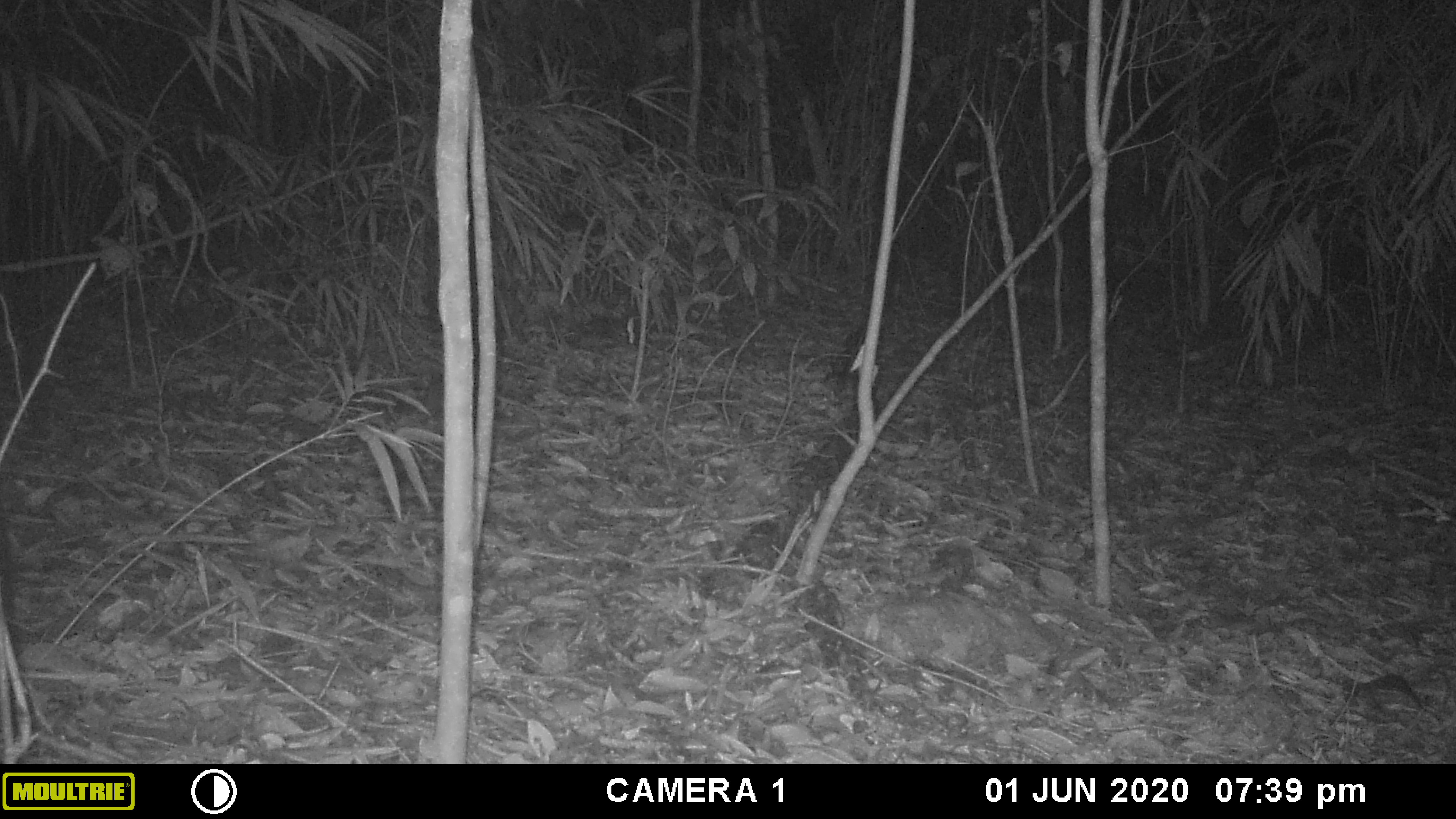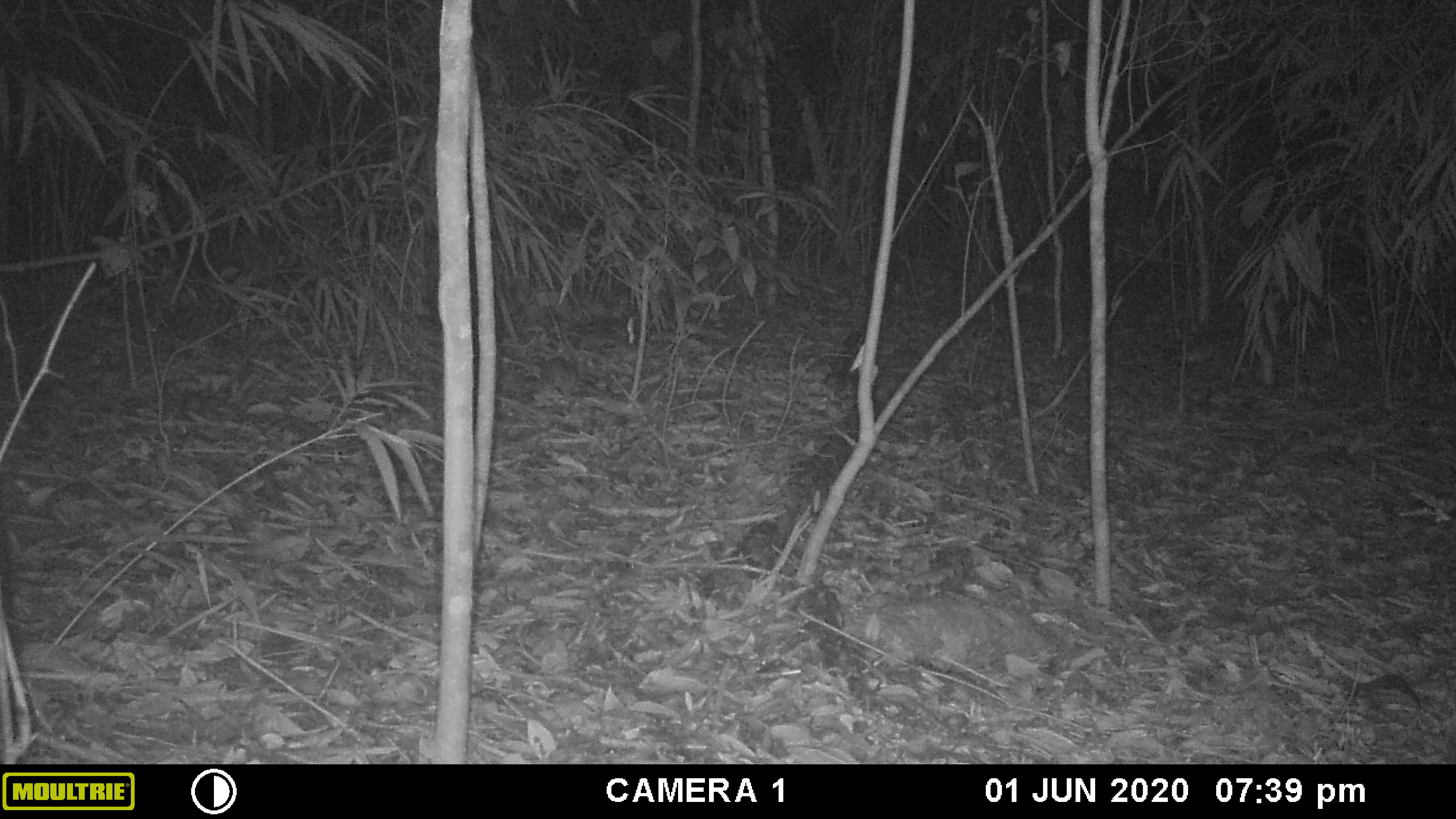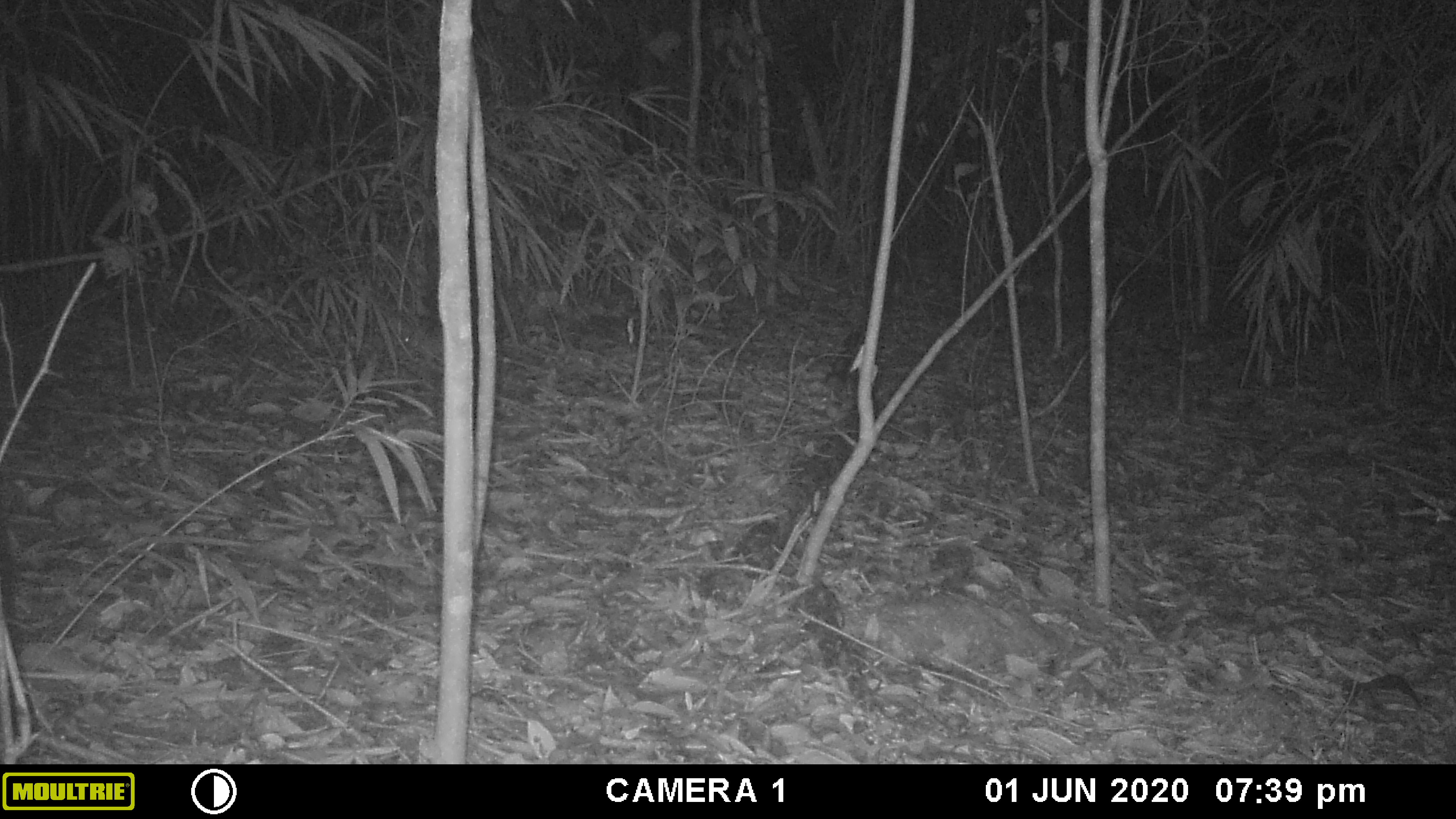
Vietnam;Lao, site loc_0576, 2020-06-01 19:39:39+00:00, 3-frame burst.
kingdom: Animalia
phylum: Chordata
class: Mammalia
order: Rodentia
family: Muridae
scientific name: Muridae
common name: old-world mice and rats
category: unidentified murid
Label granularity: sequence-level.